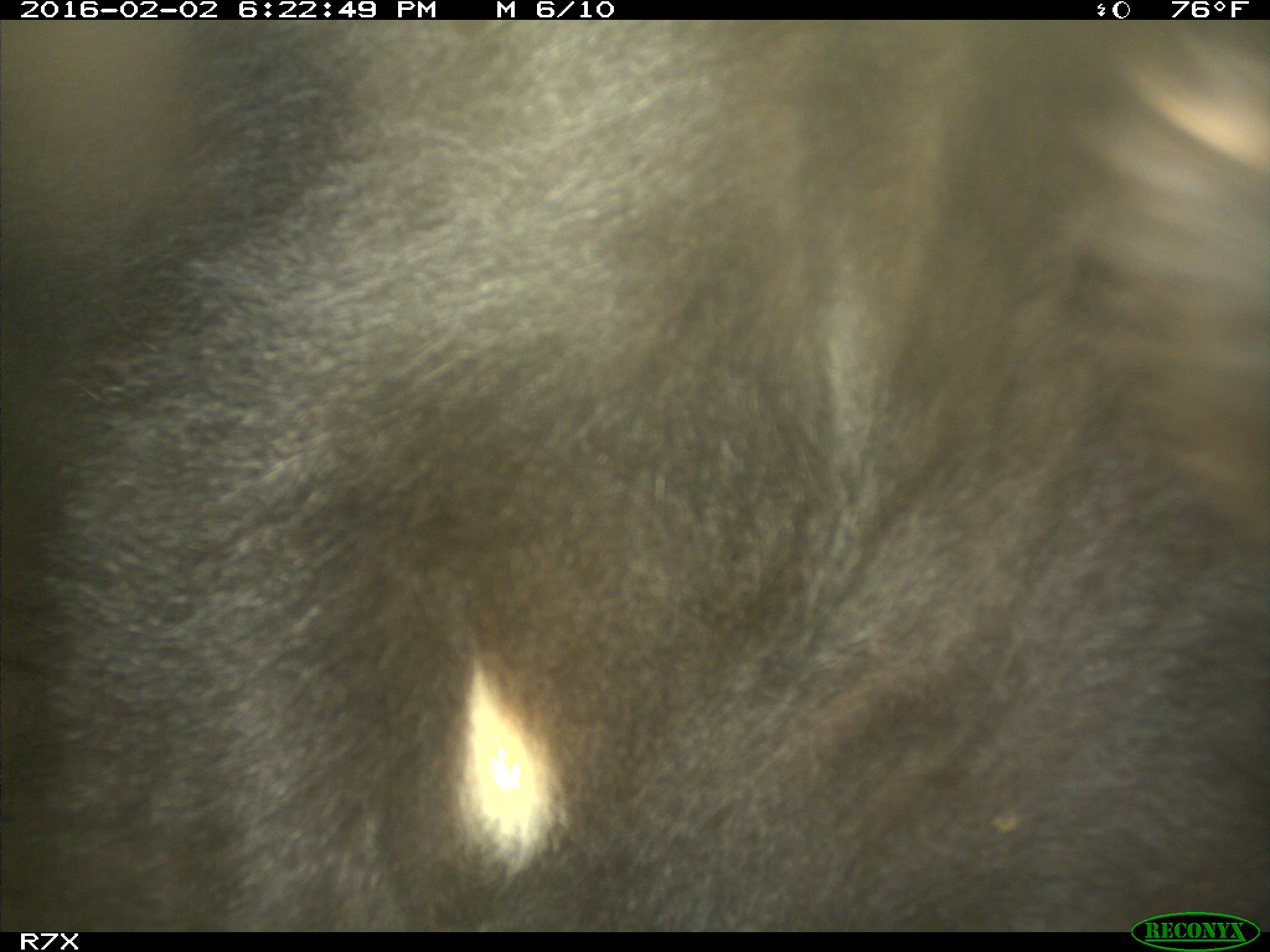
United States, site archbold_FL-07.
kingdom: Animalia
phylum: Chordata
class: Mammalia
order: Artiodactyla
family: Bovidae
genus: Bos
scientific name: Bos taurus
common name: domestic cow